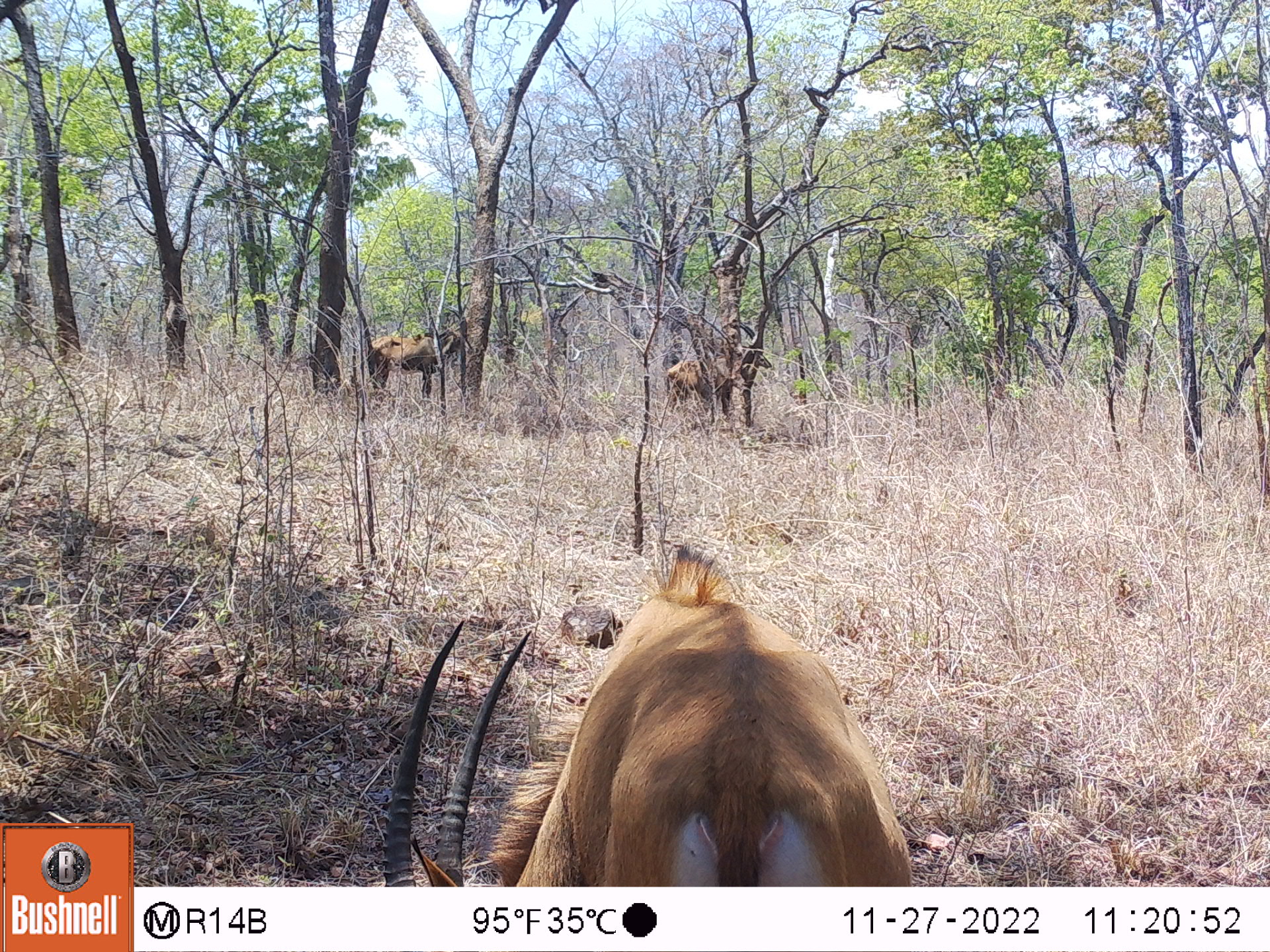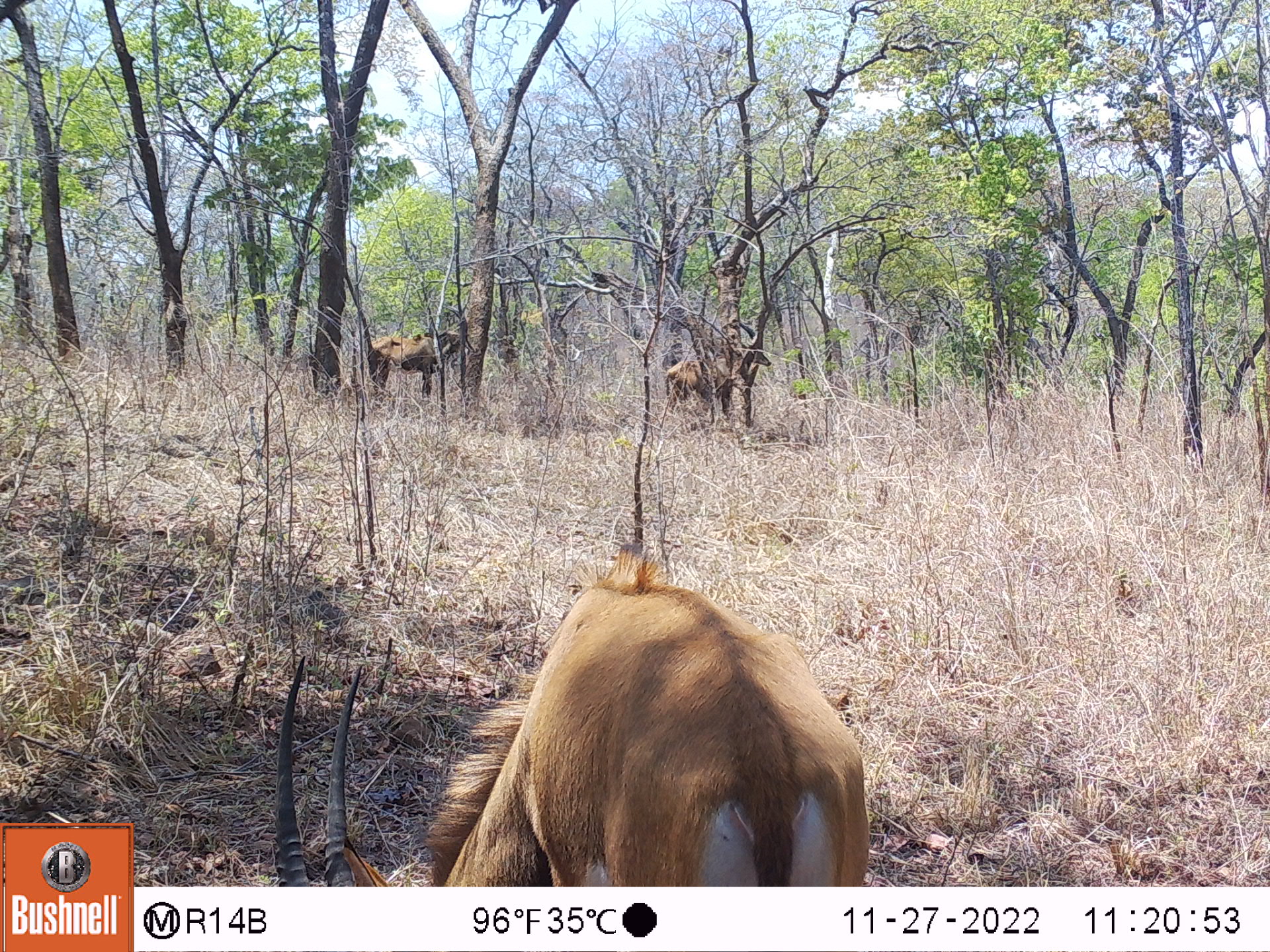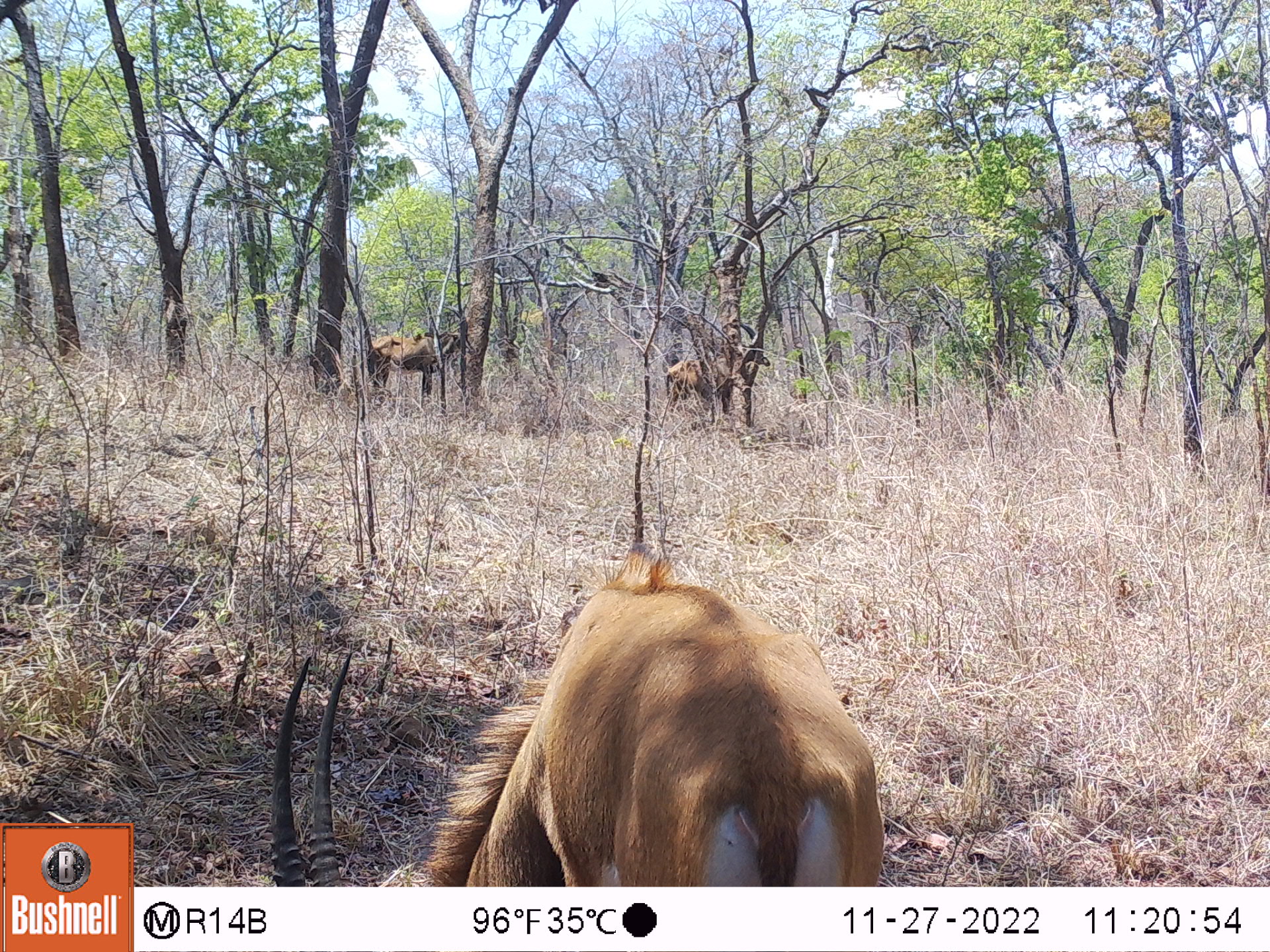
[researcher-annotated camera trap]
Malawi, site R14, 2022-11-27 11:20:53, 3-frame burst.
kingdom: Animalia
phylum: Chordata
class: Mammalia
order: Artiodactyla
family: Bovidae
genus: Hippotragus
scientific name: Hippotragus niger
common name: sable antelope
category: sable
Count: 3.